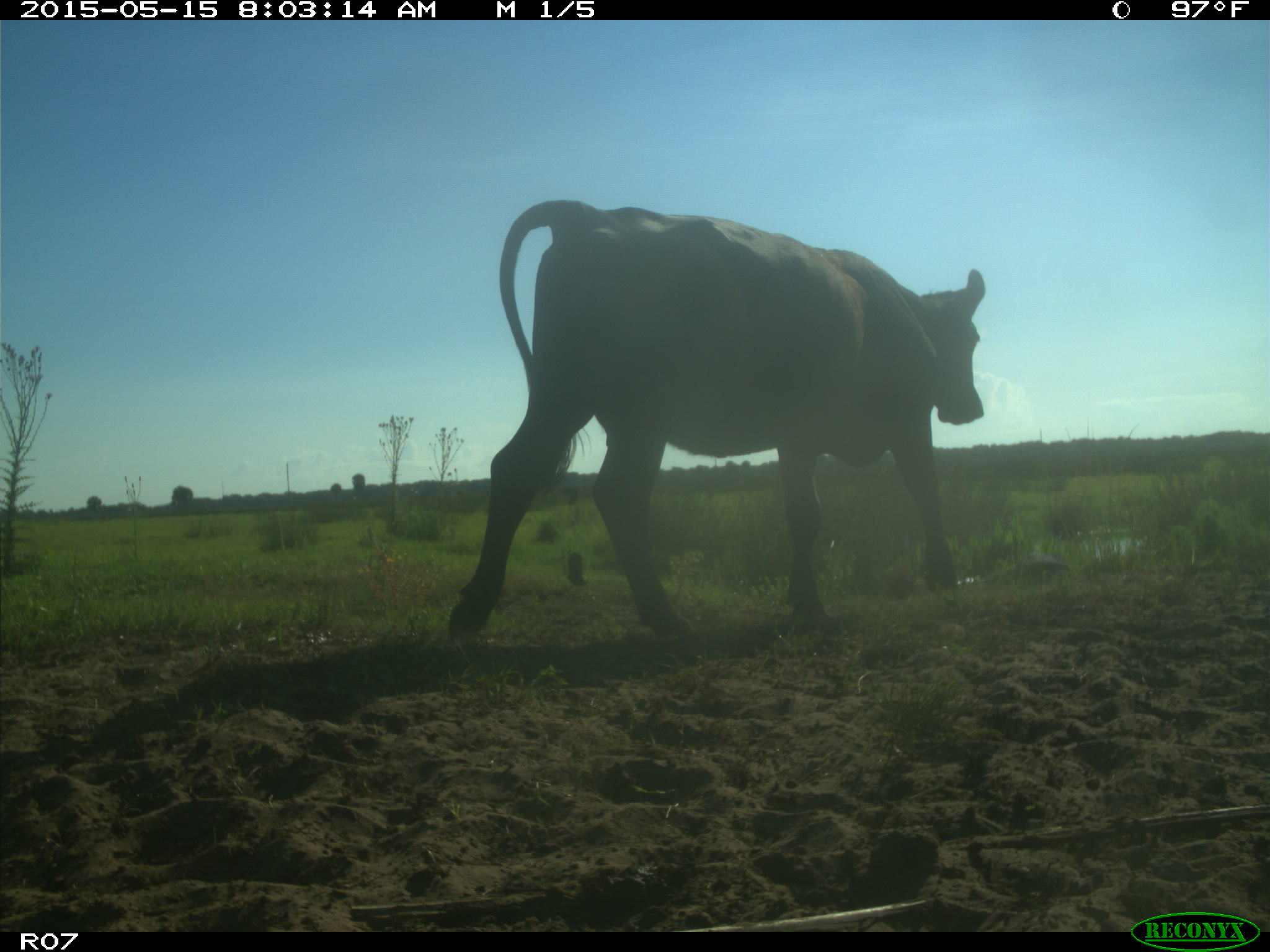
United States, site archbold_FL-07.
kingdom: Animalia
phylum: Chordata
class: Mammalia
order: Artiodactyla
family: Bovidae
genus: Bos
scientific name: Bos taurus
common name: domestic cow